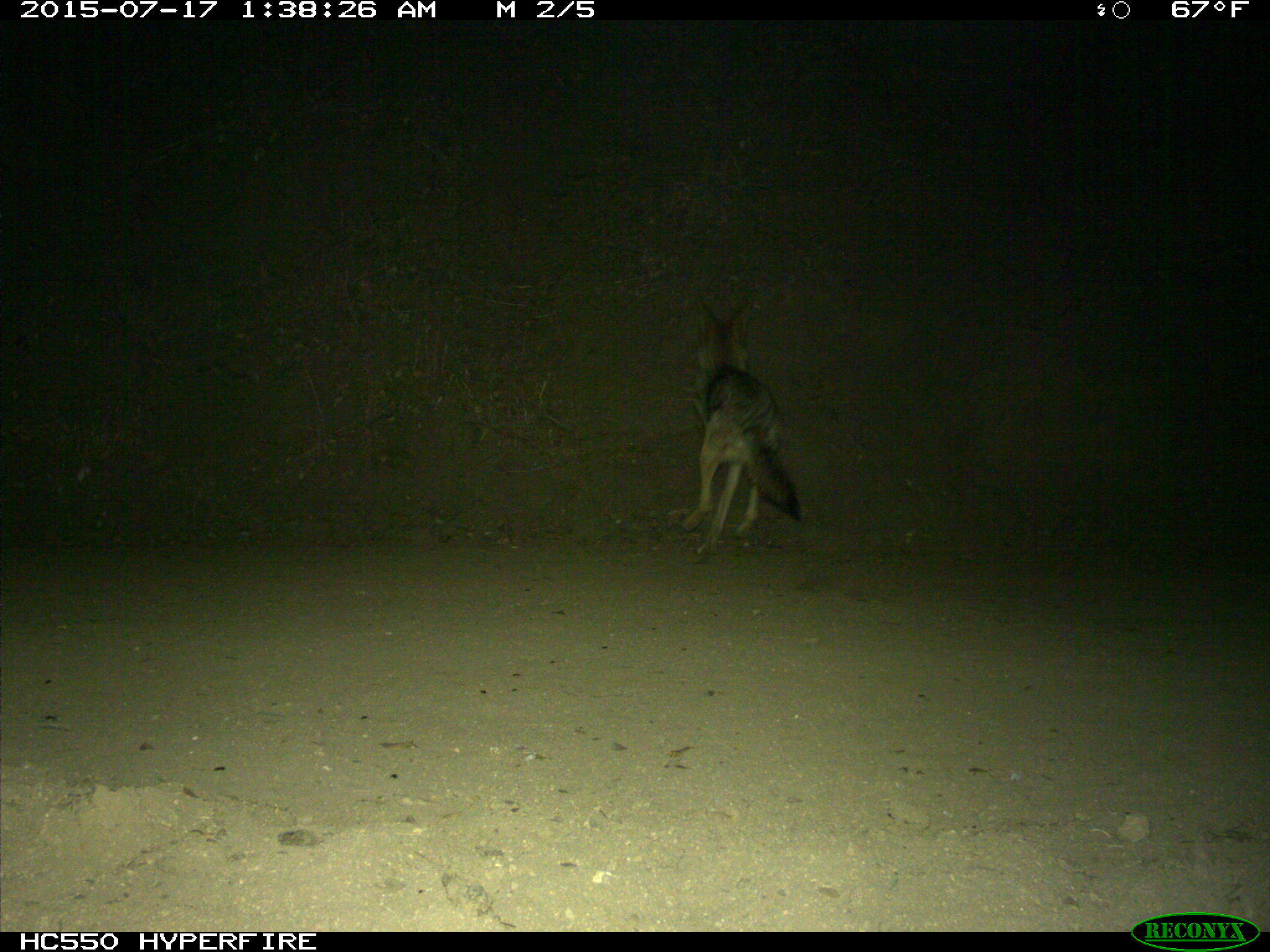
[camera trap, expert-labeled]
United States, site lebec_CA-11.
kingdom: Animalia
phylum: Chordata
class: Mammalia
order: Carnivora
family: Canidae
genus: Canis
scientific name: Canis latrans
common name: coyote